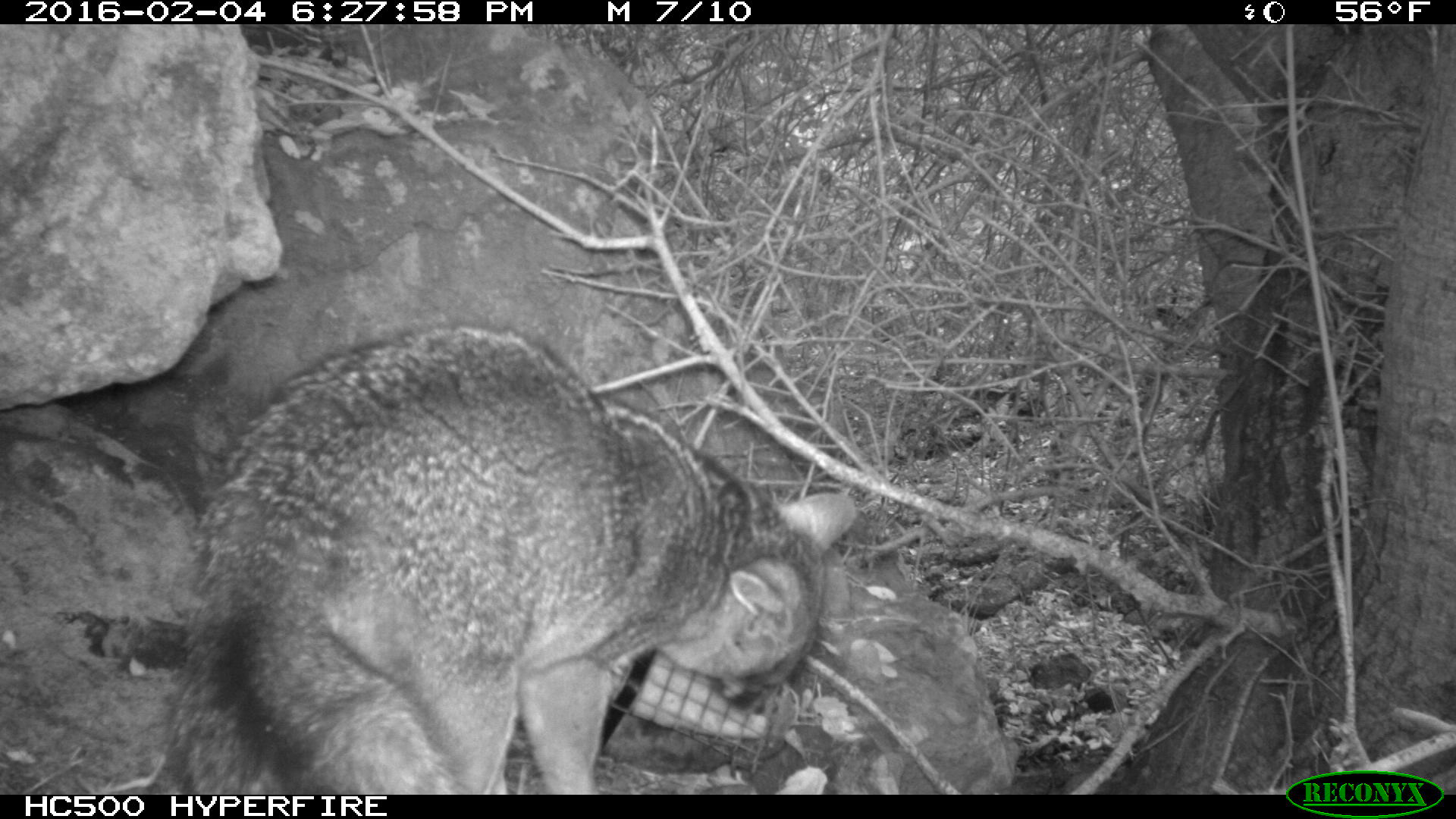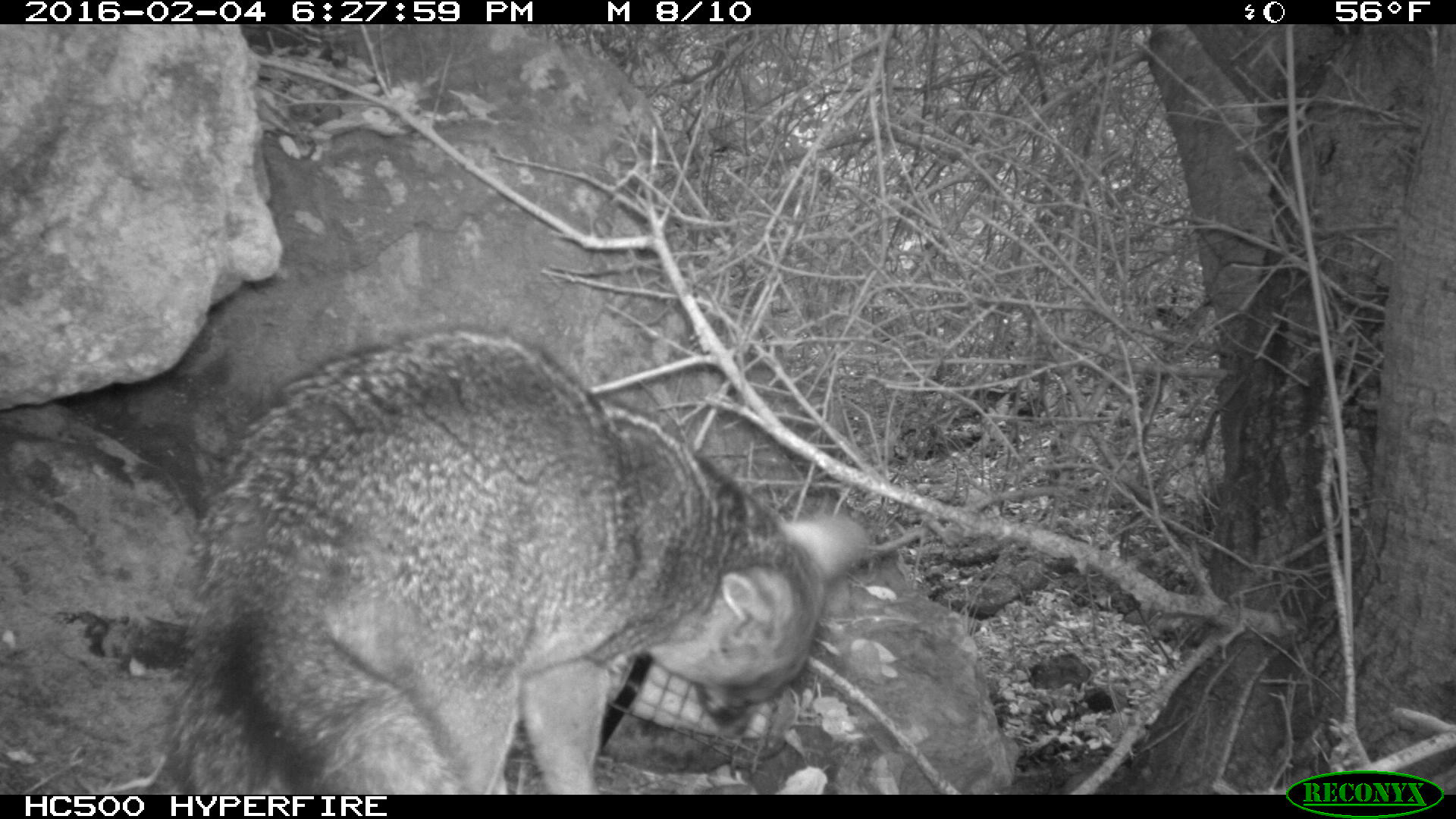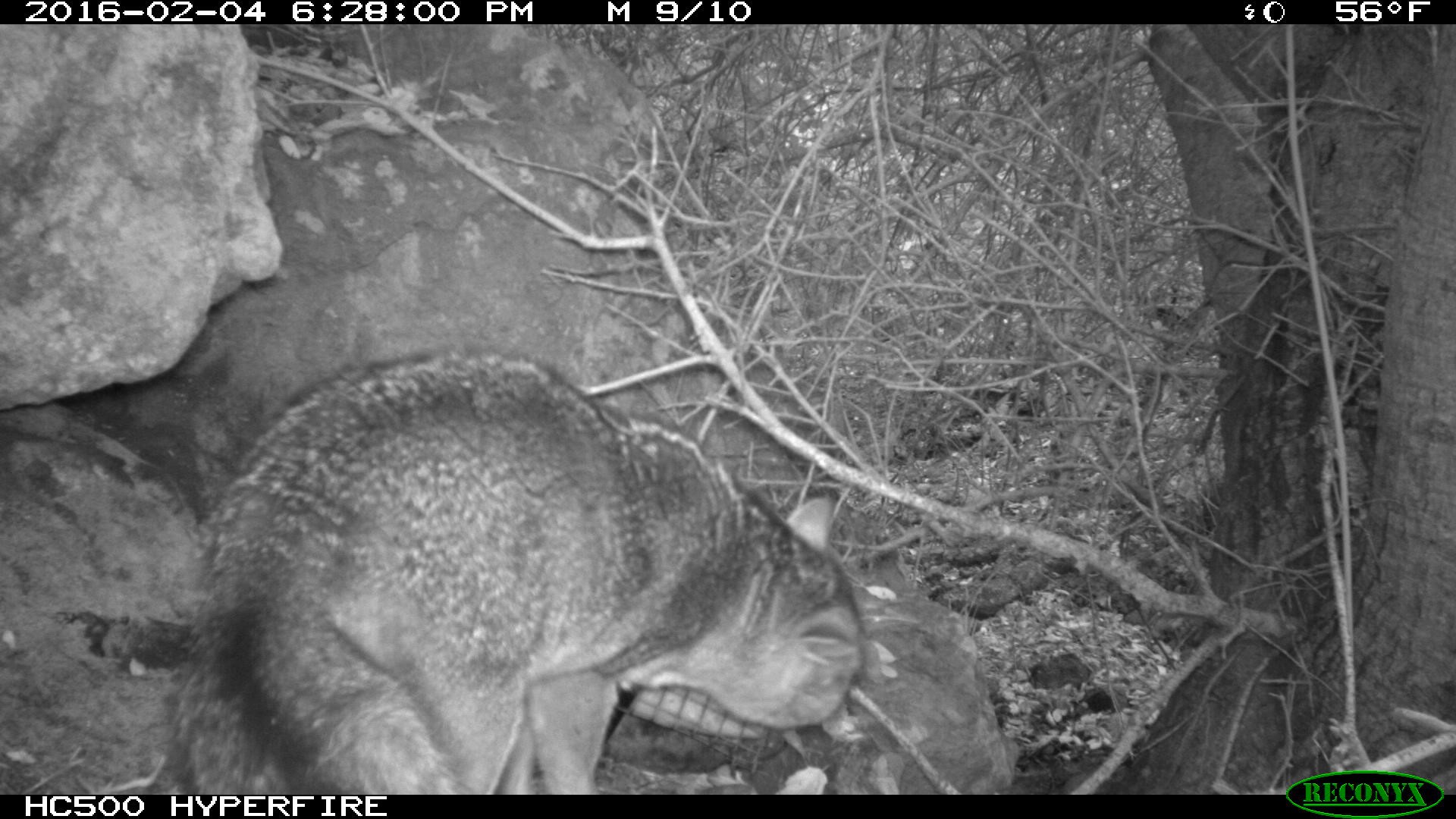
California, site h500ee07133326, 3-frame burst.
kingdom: Animalia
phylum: Chordata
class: Mammalia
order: Carnivora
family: Canidae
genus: Urocyon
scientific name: Urocyon littoralis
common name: island fox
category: fox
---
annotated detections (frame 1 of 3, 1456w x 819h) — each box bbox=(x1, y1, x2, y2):
fox: bbox=(173, 324, 855, 792)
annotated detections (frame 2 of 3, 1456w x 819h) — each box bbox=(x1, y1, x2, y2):
fox: bbox=(173, 324, 864, 792)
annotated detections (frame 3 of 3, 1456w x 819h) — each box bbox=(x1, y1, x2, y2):
fox: bbox=(168, 343, 865, 795)